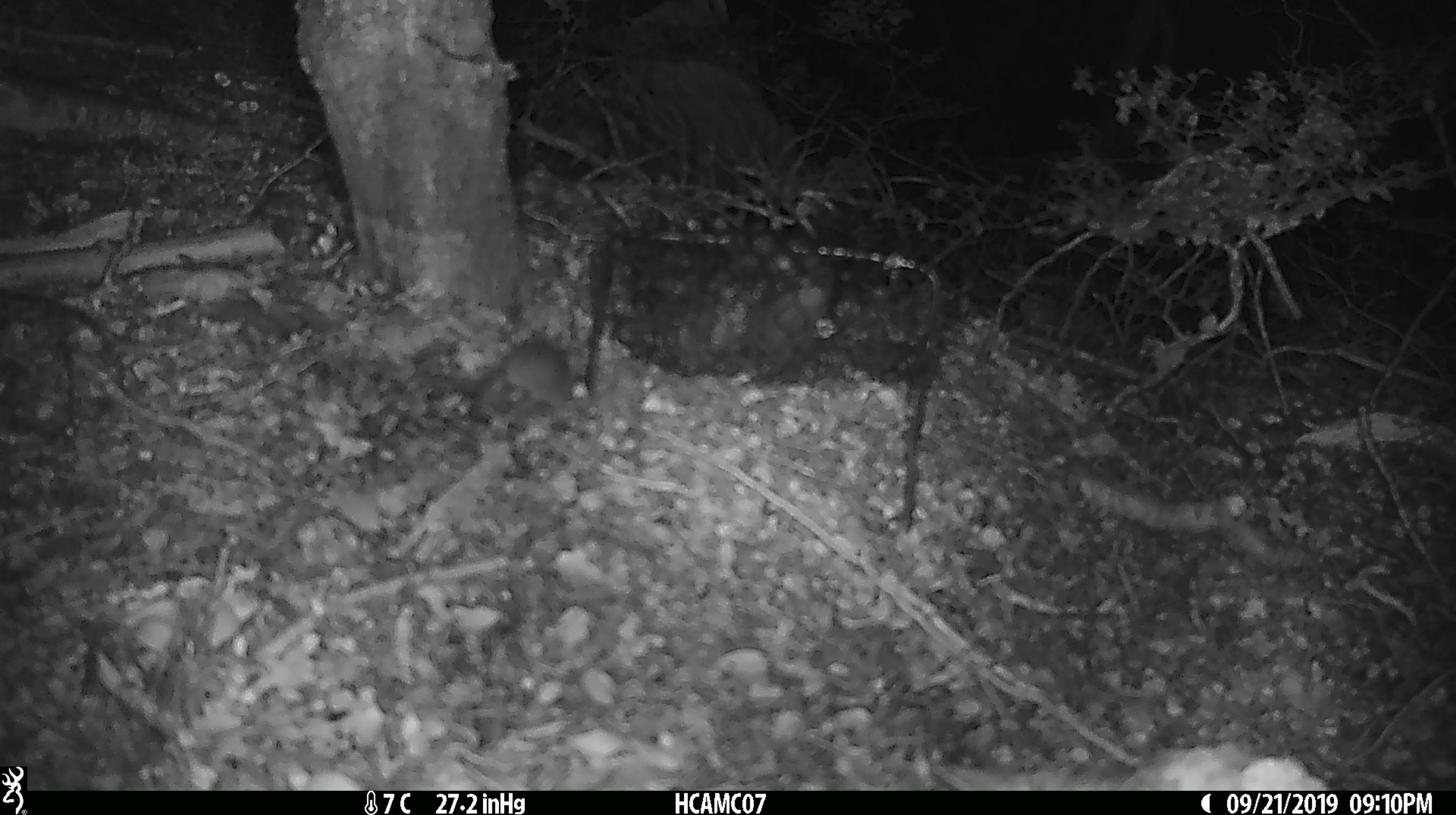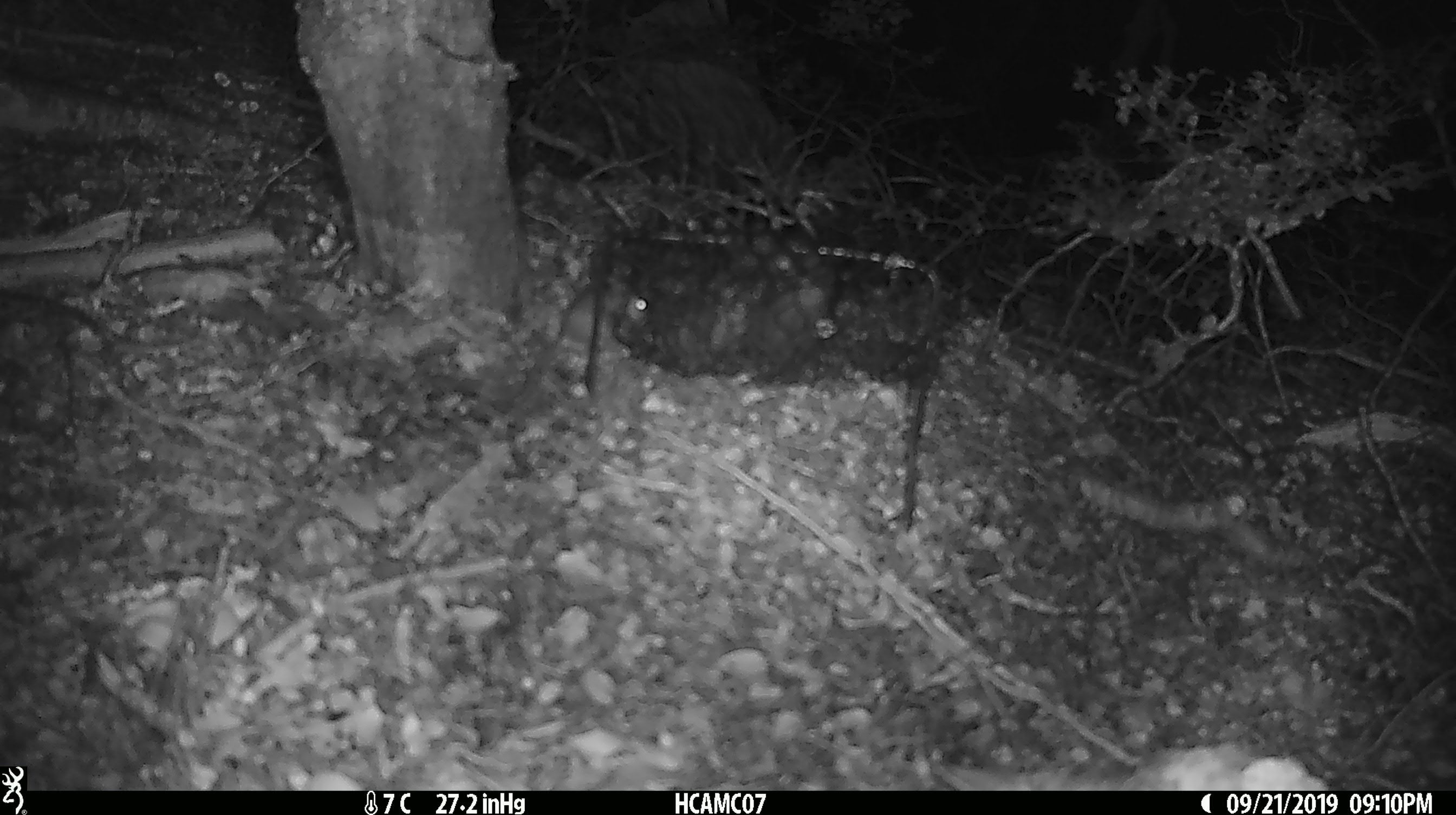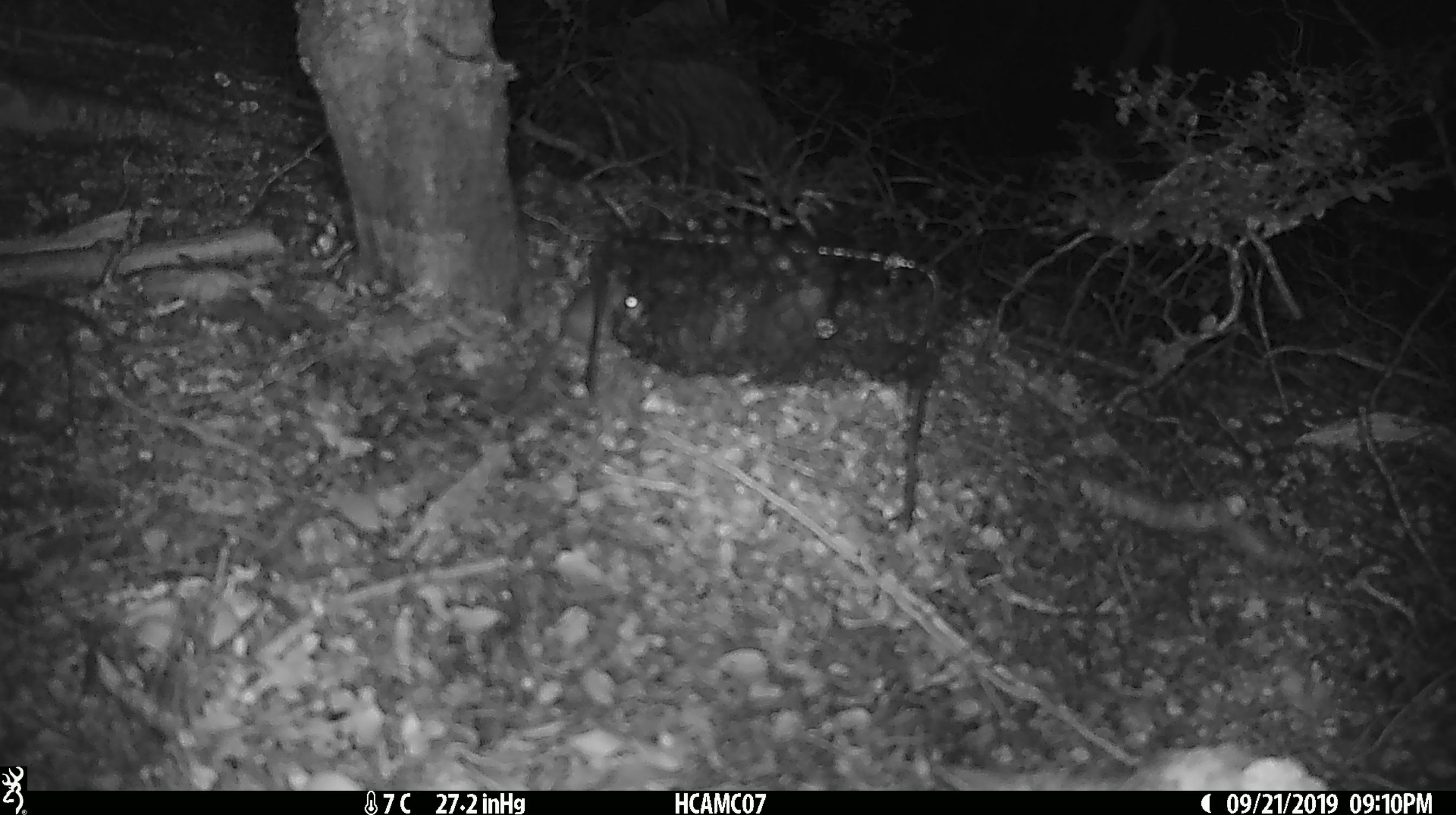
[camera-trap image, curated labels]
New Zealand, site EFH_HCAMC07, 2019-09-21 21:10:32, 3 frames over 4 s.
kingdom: Animalia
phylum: Chordata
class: Mammalia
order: Rodentia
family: Muridae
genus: Mus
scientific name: Mus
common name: mouse